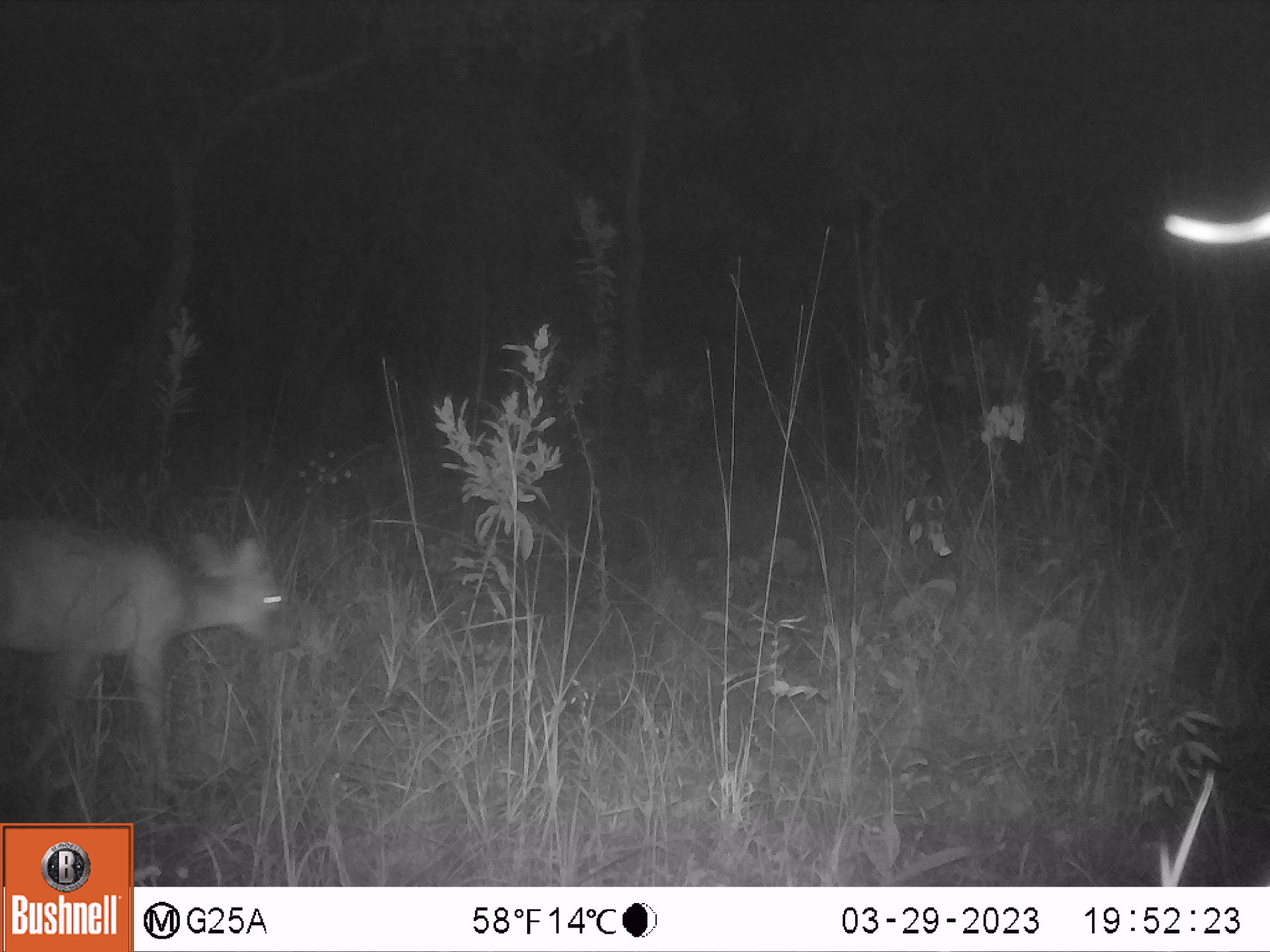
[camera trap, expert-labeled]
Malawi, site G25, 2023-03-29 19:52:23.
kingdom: Animalia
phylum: Chordata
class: Mammalia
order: Artiodactyla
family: Bovidae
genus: Sylvicapra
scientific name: Sylvicapra grimmia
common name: common duiker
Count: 1.